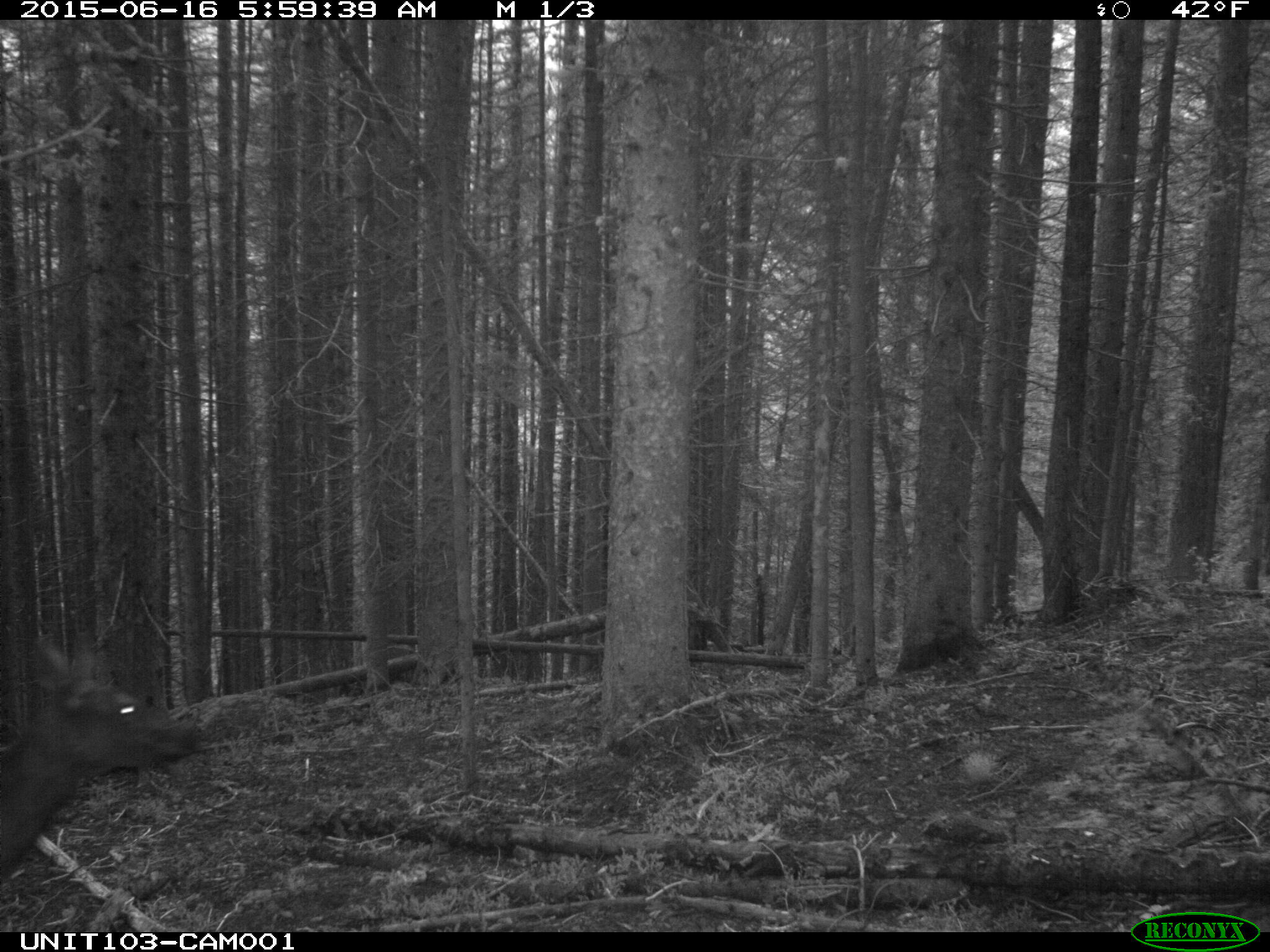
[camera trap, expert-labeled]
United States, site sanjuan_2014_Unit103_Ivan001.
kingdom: Animalia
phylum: Chordata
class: Mammalia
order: Artiodactyla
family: Cervidae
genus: Cervus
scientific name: Cervus elaphus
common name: red deer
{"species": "Cervus elaphus (red deer)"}